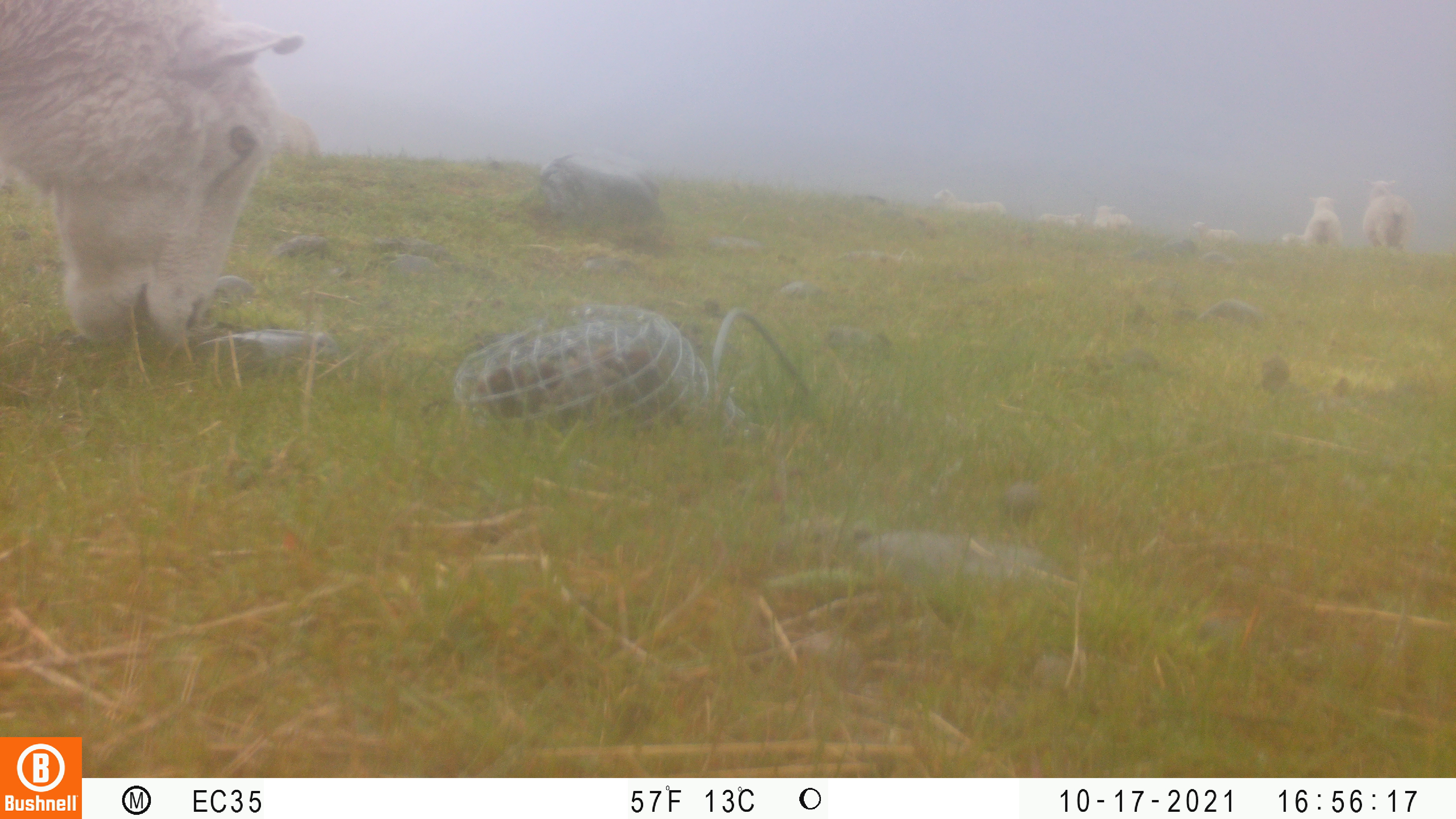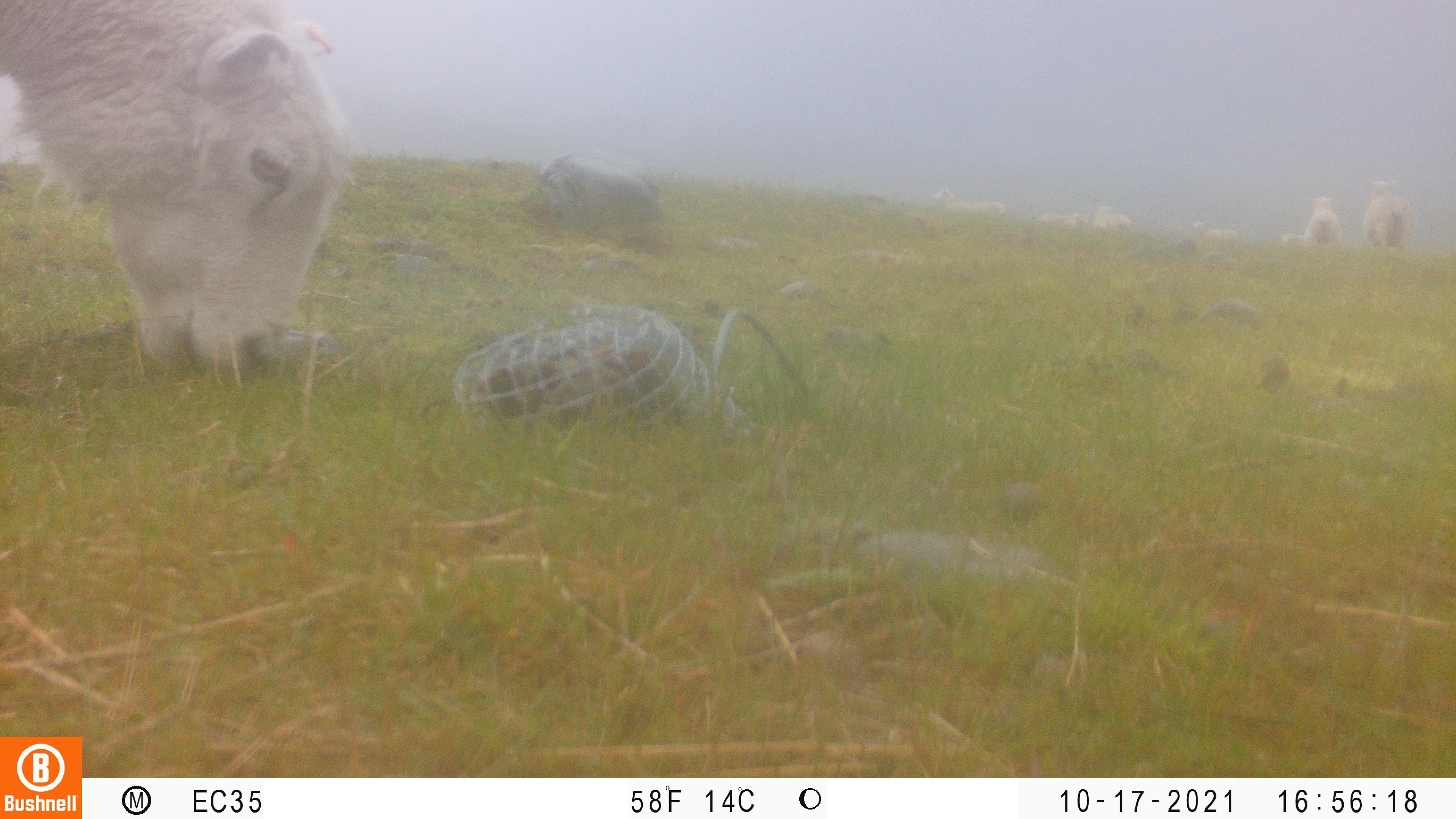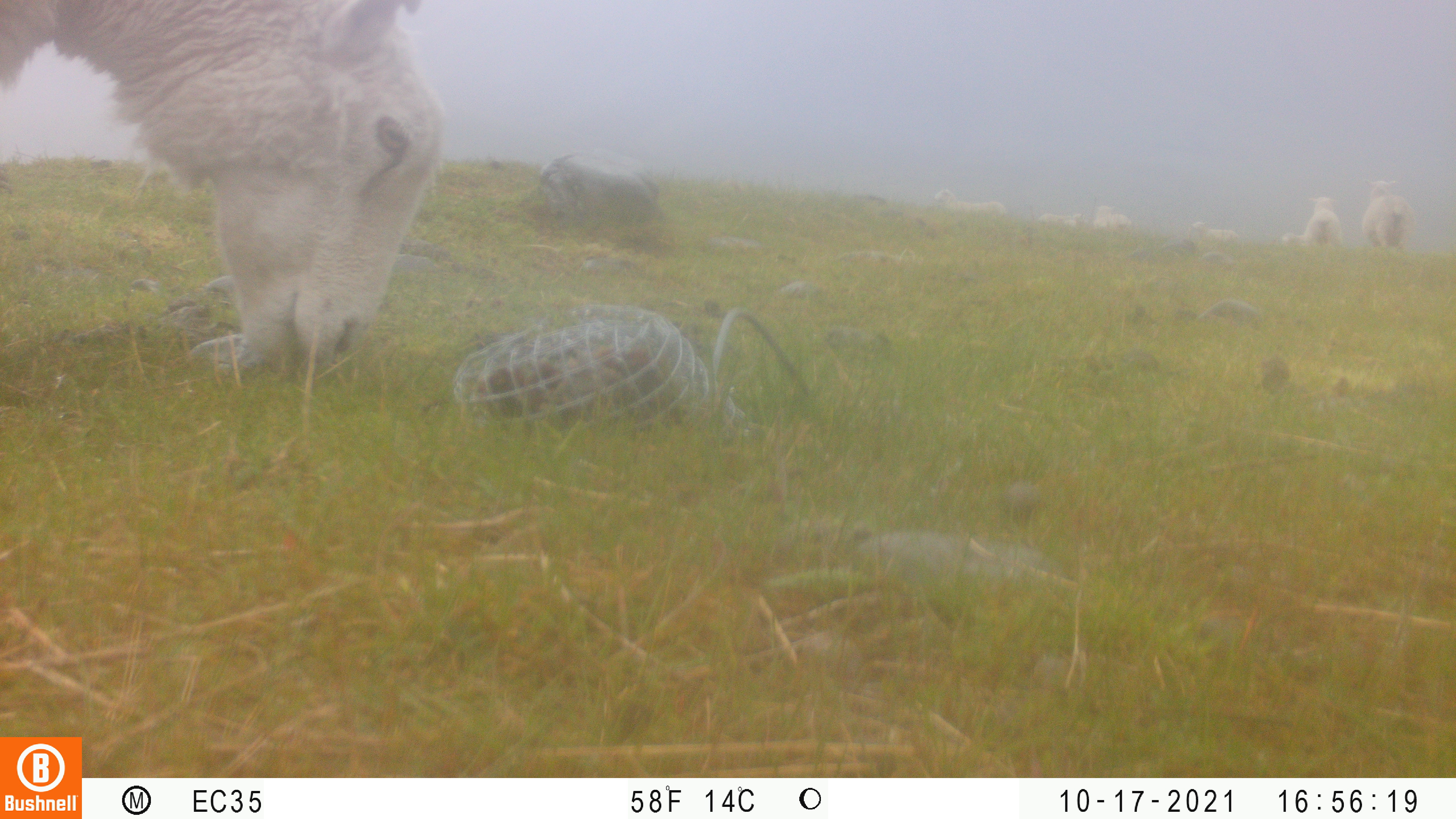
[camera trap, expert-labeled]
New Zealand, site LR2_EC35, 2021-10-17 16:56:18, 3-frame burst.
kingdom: Animalia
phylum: Chordata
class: Mammalia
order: Artiodactyla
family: Bovidae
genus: Bos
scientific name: Bos taurus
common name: domestic cow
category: cow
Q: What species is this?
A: Cow (domestic cow) (Bos taurus).